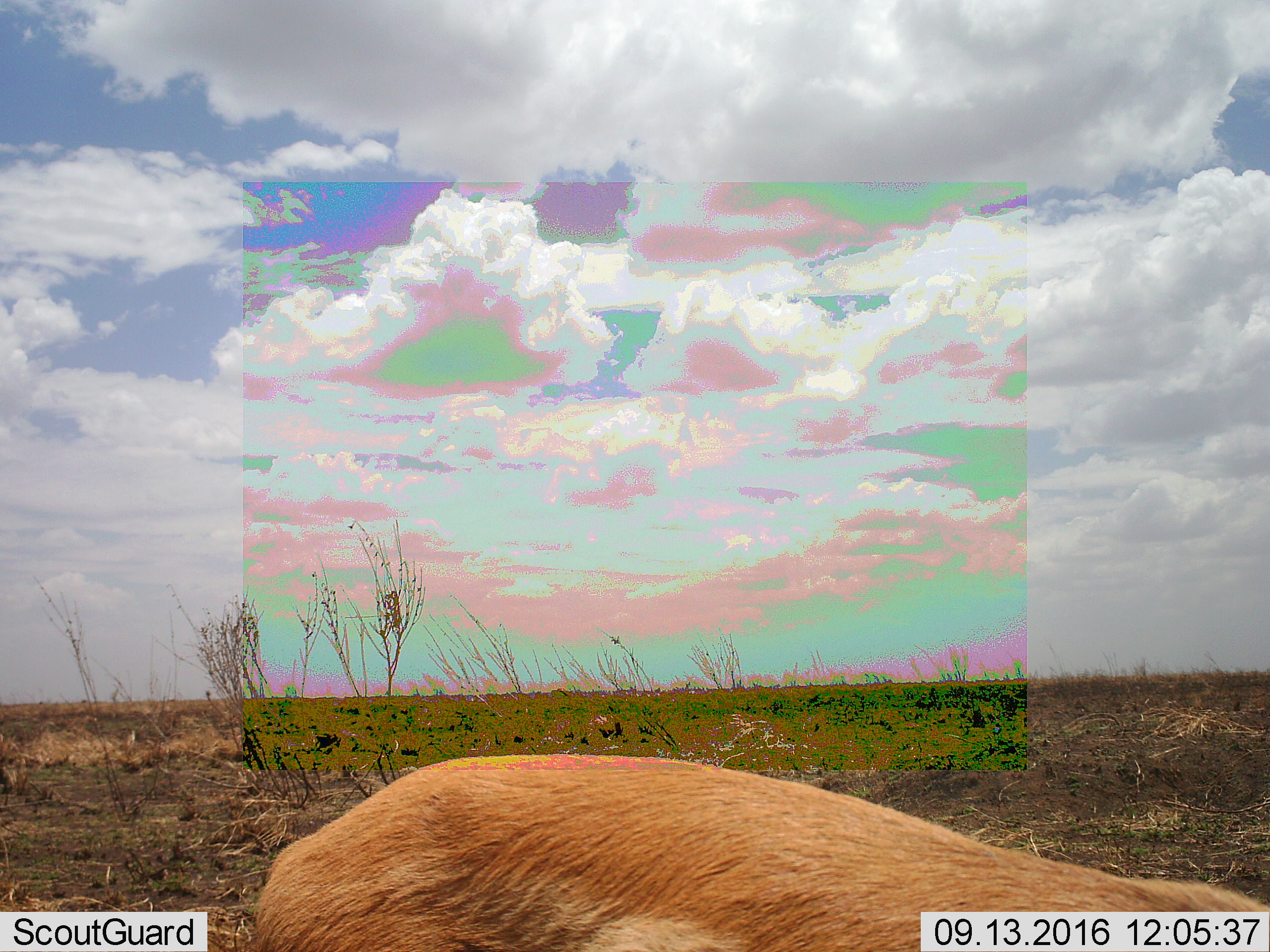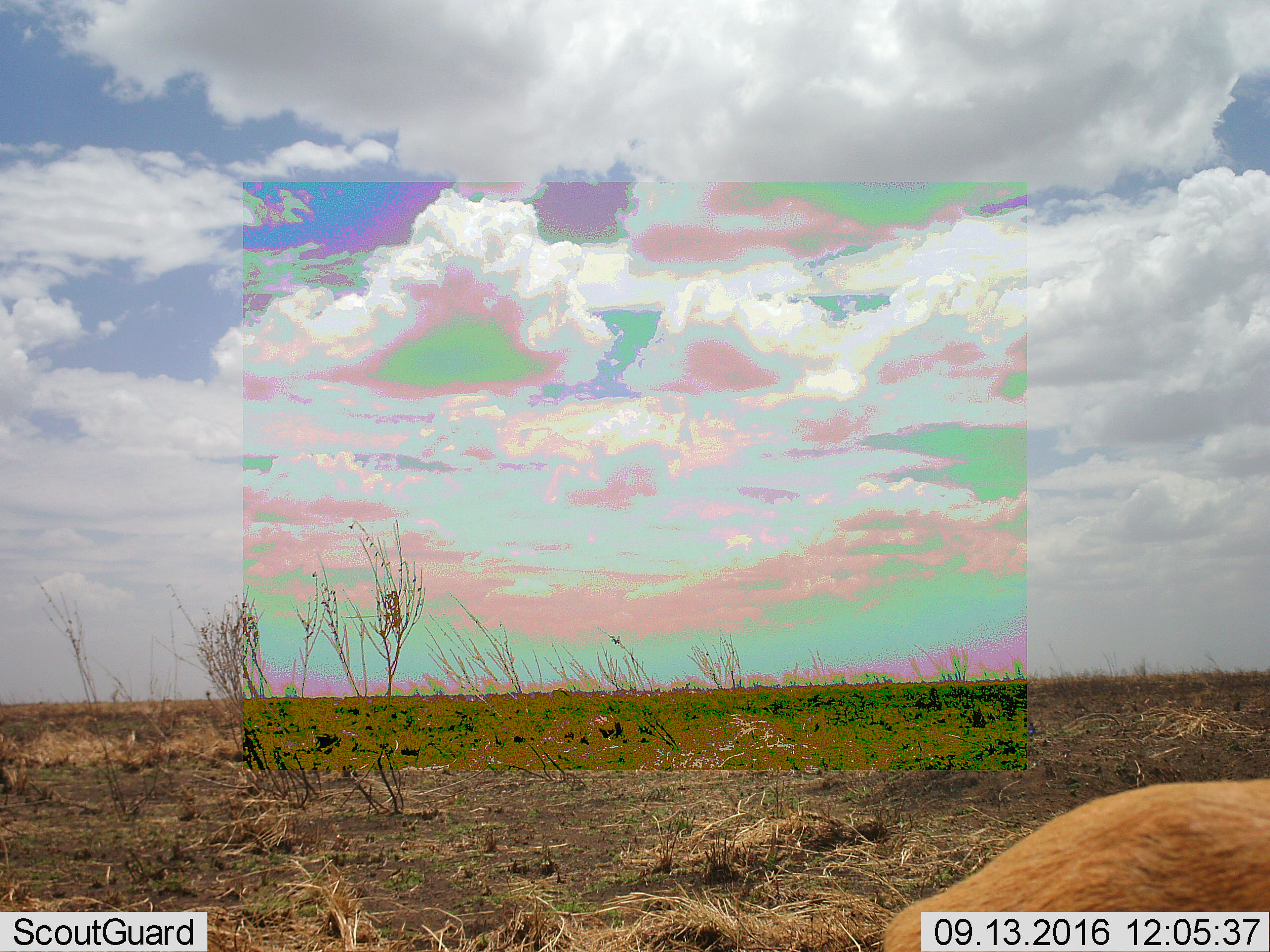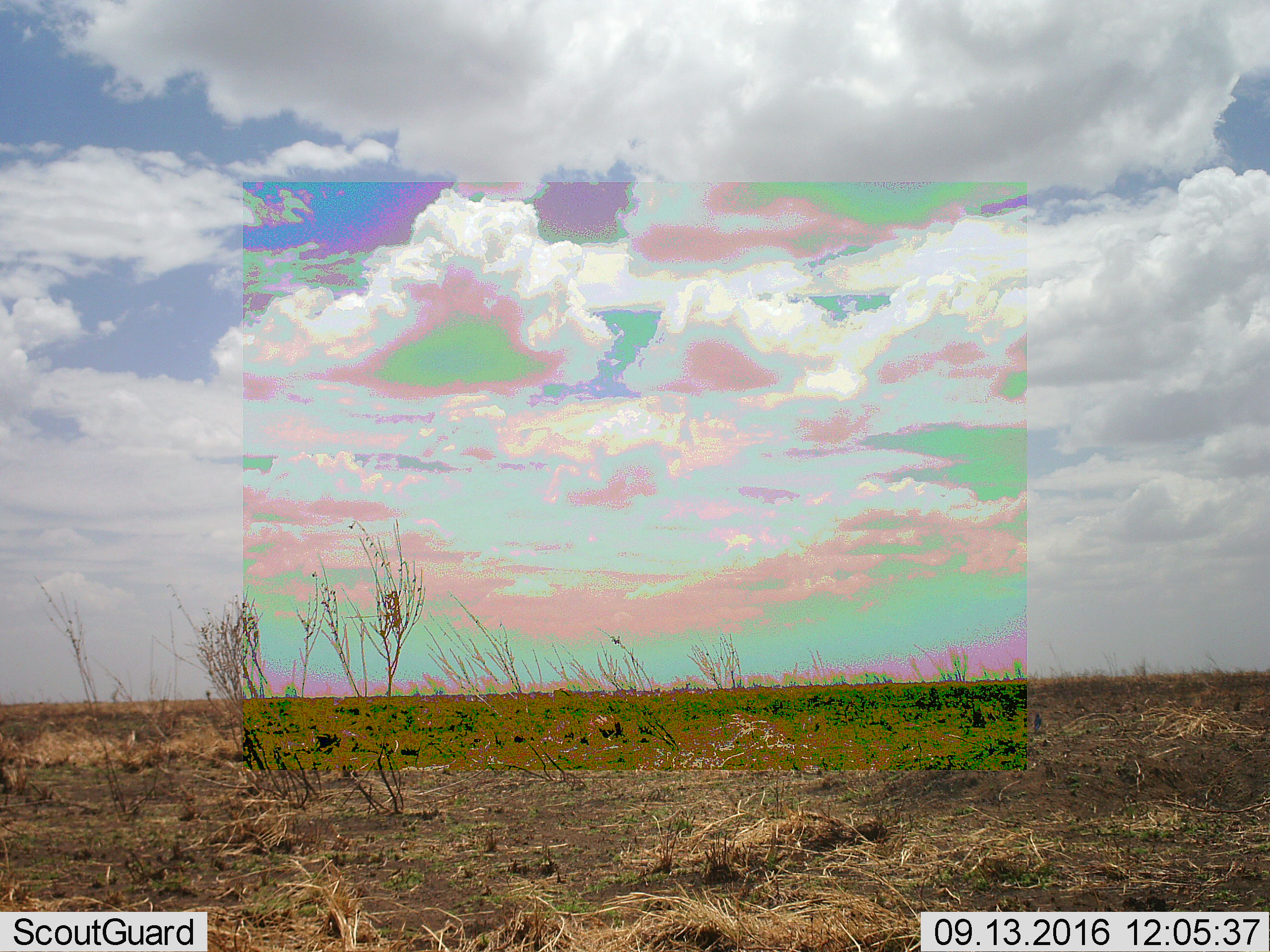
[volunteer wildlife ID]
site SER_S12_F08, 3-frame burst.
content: unidentified animal